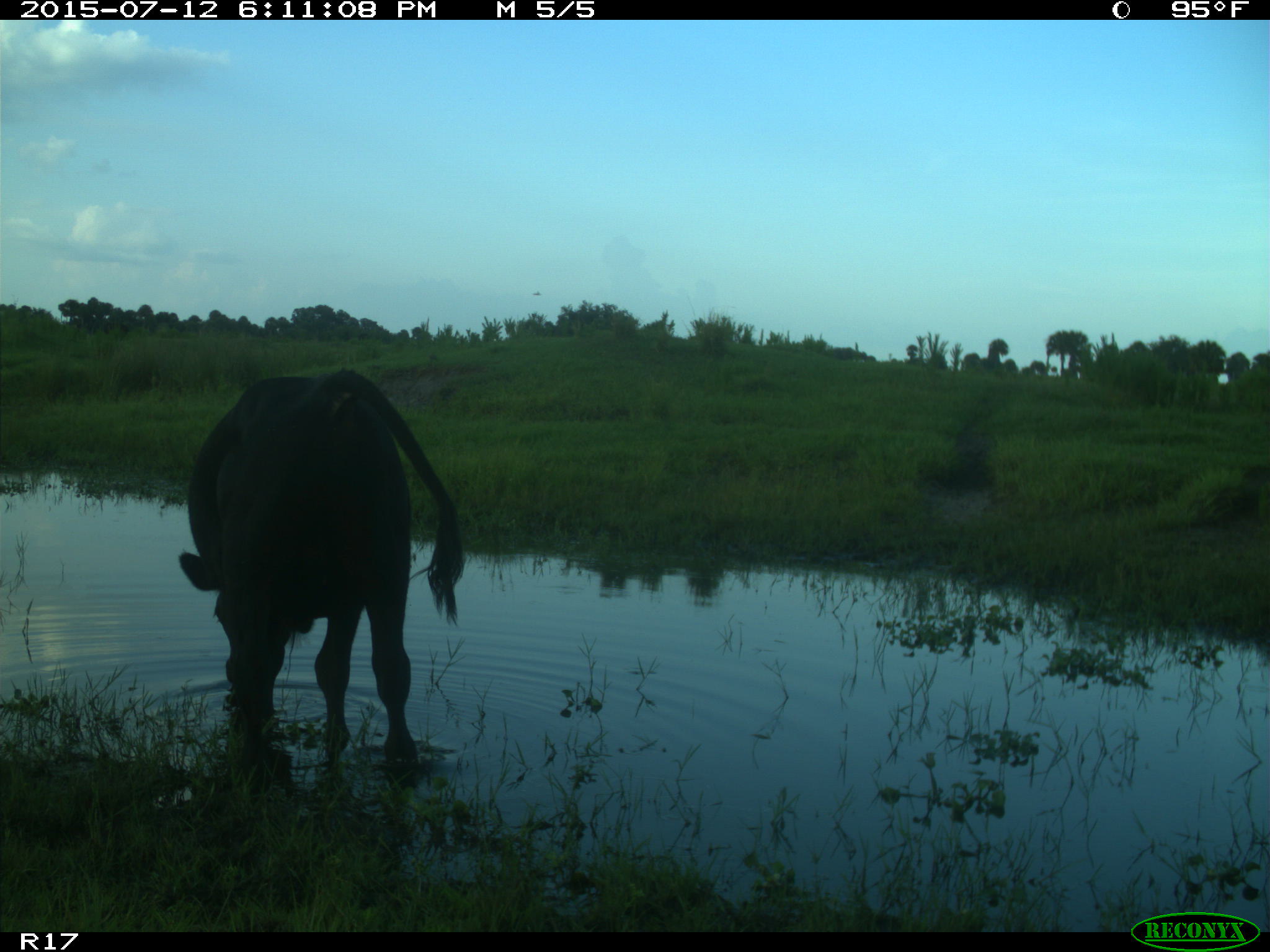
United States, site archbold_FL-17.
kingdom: Animalia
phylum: Chordata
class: Mammalia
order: Artiodactyla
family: Bovidae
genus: Bos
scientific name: Bos taurus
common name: domestic cow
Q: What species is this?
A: Bos taurus (domestic cow).